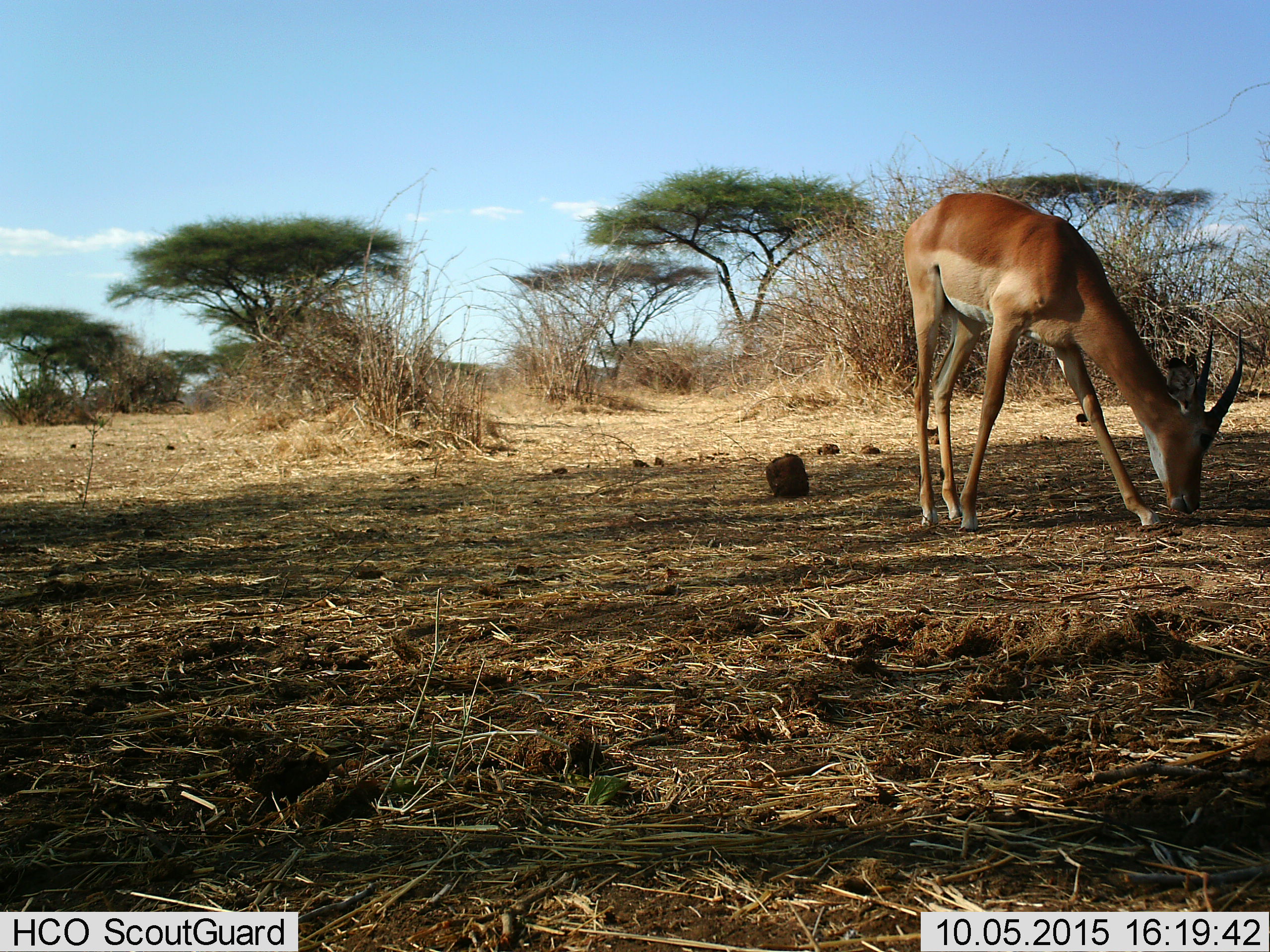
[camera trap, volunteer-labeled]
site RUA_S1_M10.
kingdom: Animalia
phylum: Chordata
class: Mammalia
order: Artiodactyla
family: Bovidae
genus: Aepyceros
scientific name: Aepyceros melampus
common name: impala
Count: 1.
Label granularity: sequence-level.